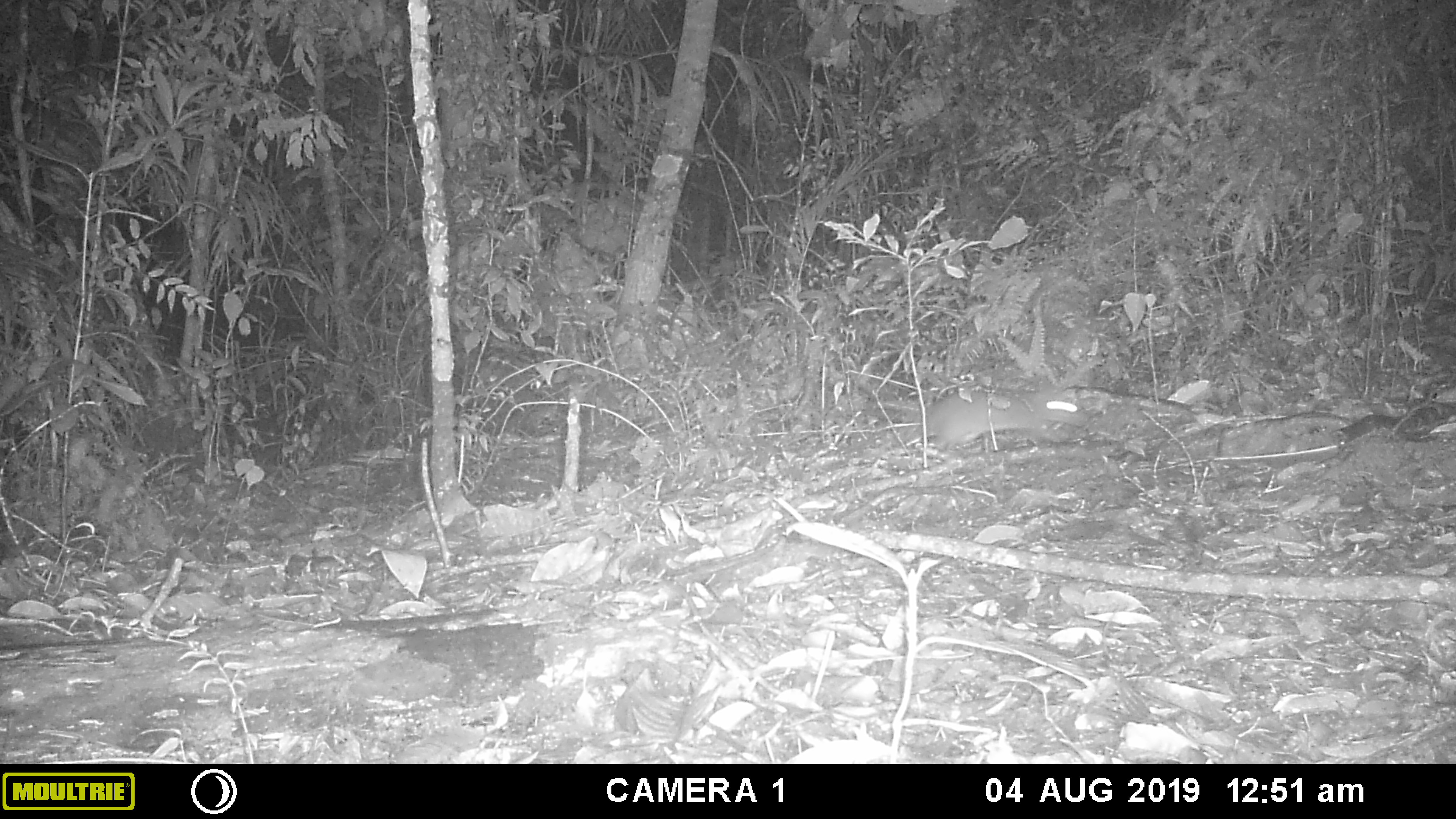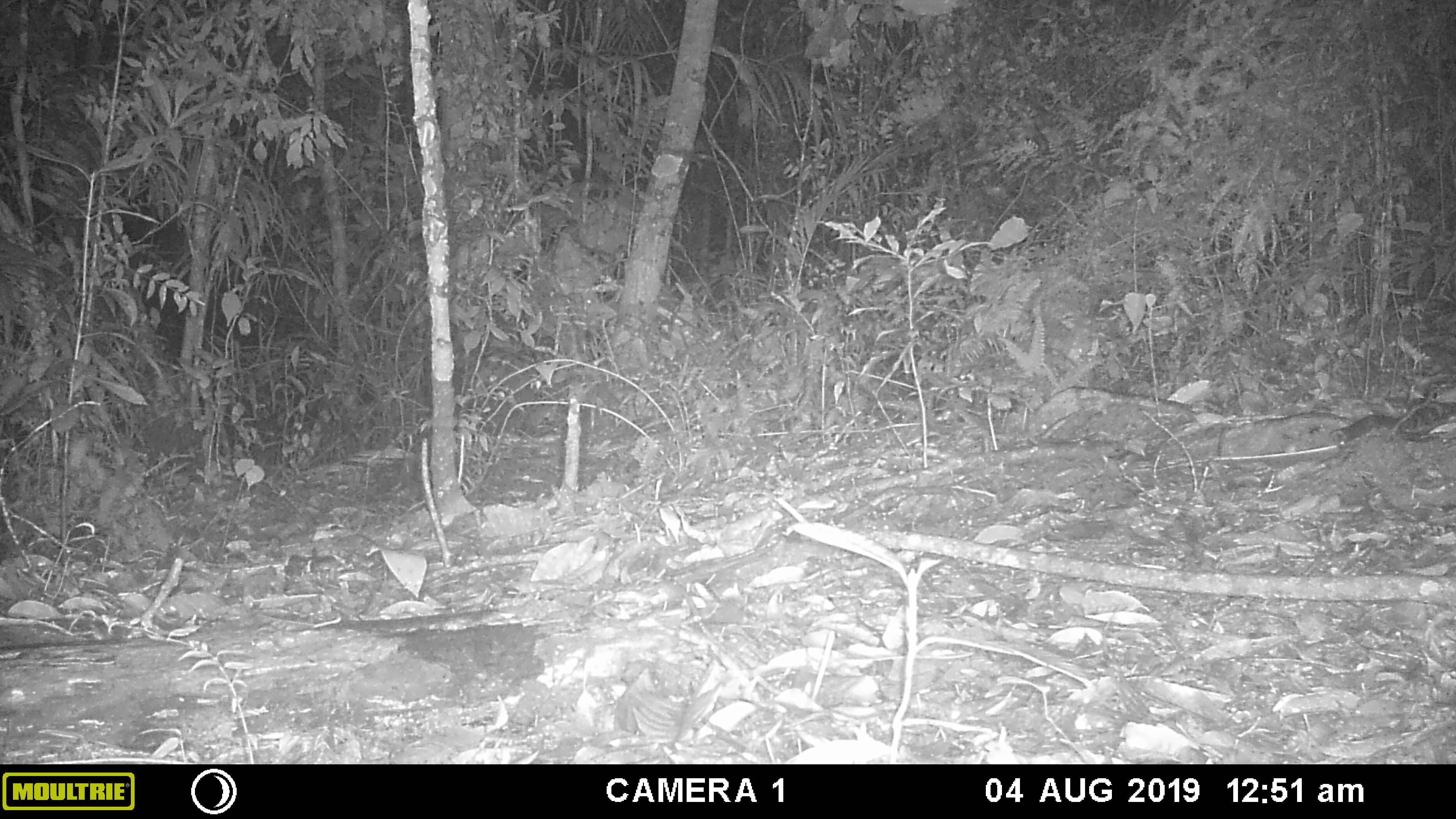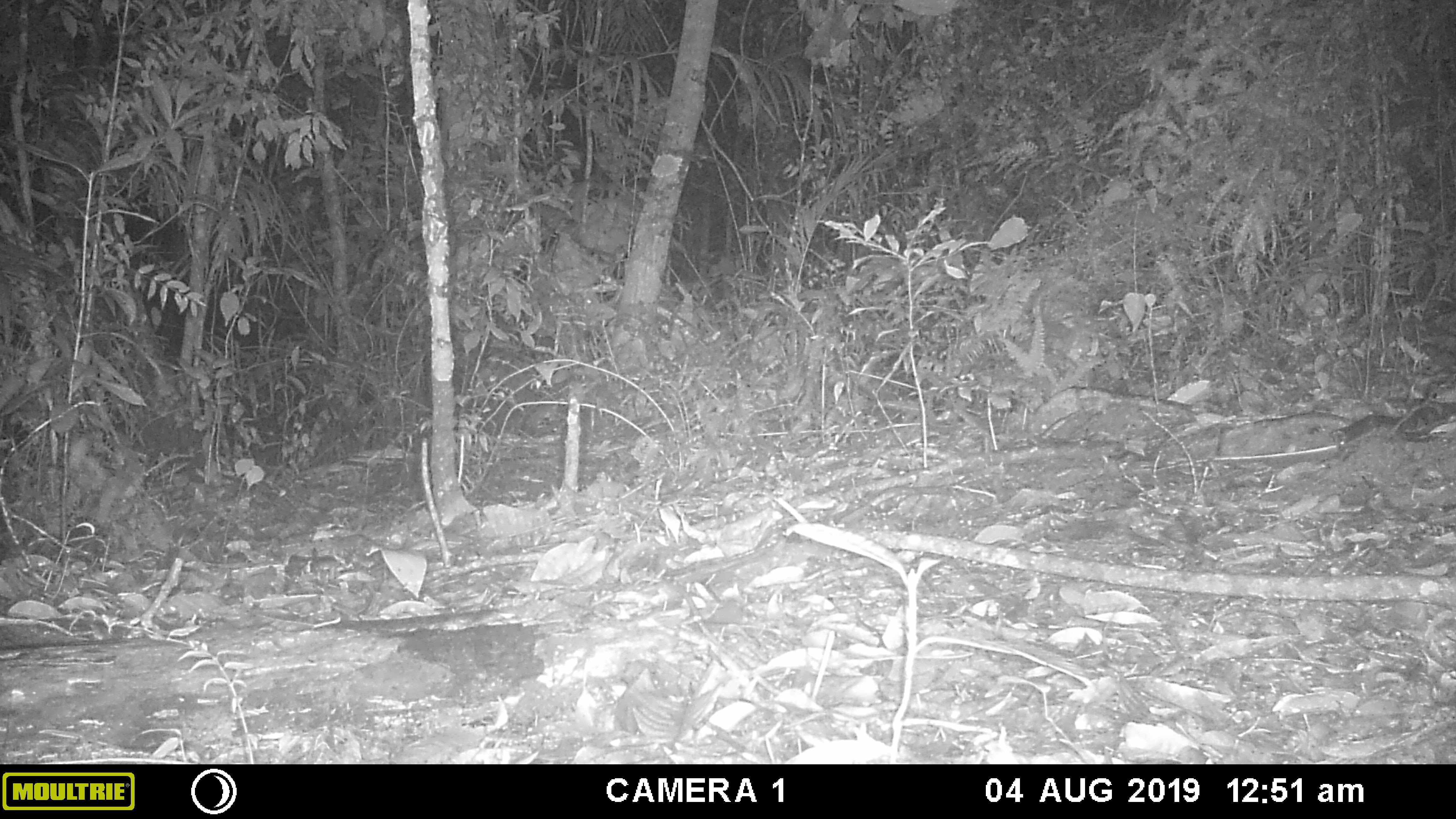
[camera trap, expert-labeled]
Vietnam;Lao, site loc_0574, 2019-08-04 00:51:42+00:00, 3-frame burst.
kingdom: Animalia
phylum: Chordata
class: Mammalia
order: Rodentia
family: Muridae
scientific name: Muridae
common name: old-world mice and rats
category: unidentified murid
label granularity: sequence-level